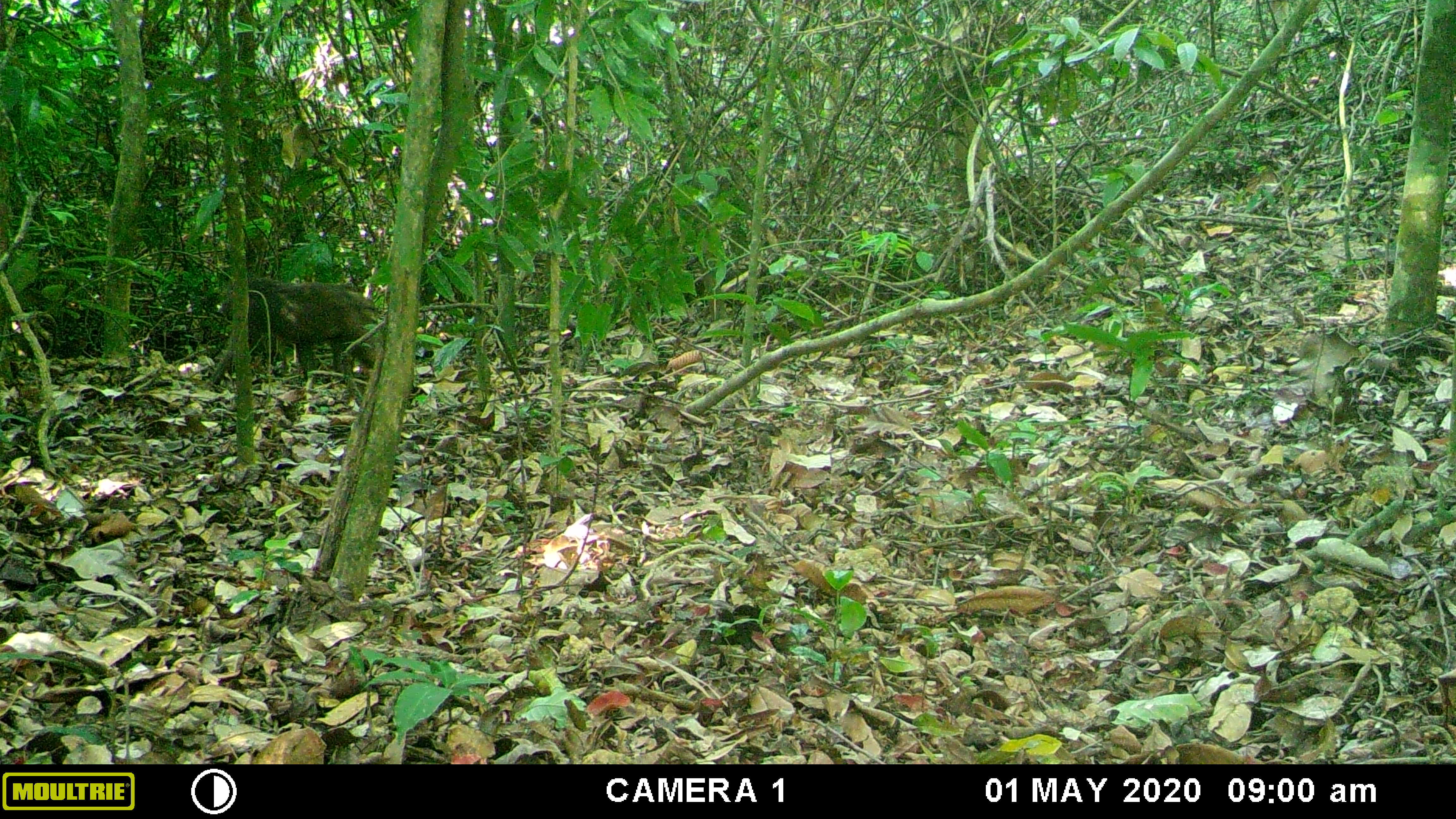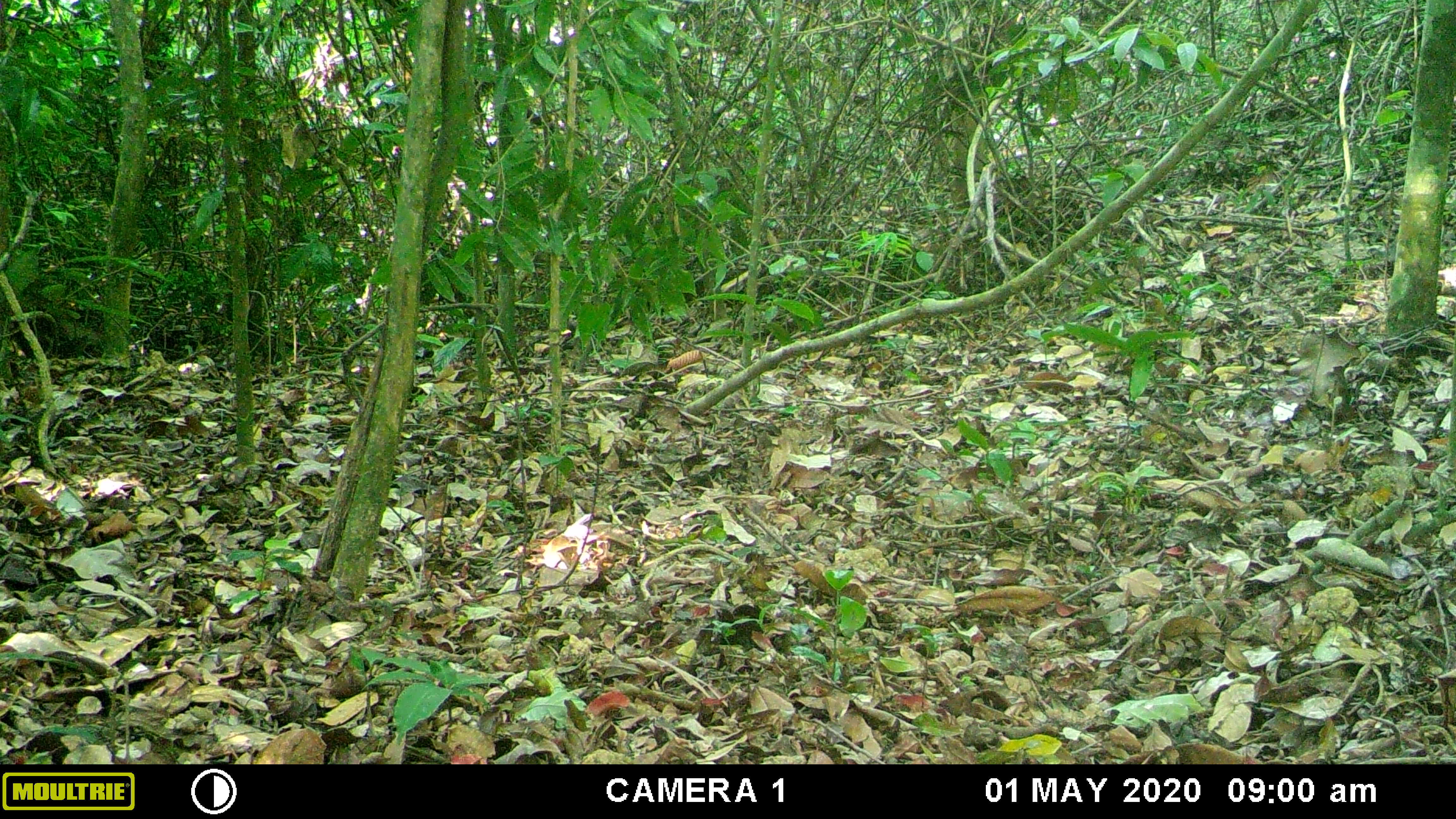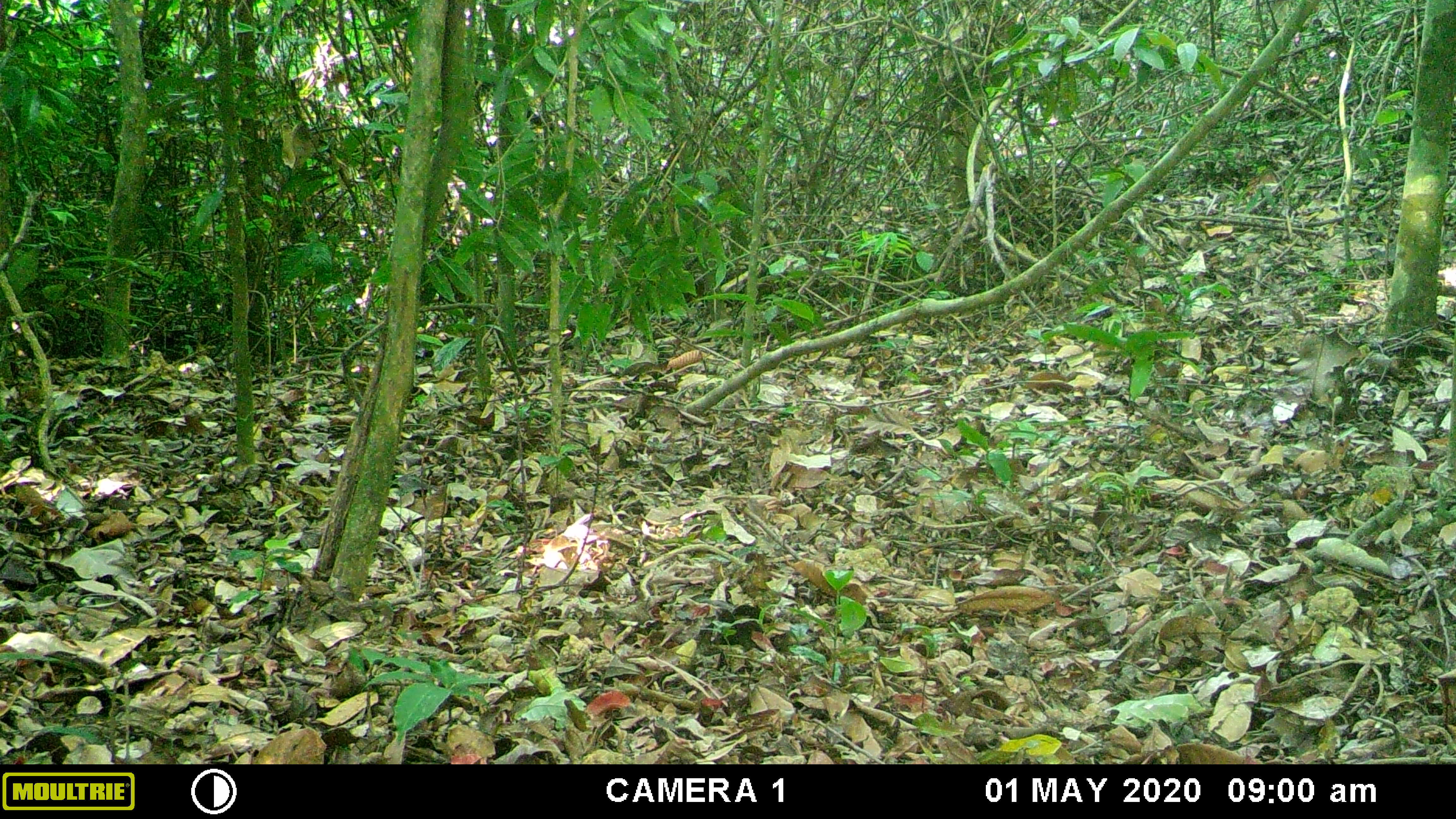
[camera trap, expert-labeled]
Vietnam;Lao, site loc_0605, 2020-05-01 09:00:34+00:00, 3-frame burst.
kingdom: Animalia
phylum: Chordata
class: Mammalia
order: Primates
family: Cercopithecidae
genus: Macaca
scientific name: Macaca arctoides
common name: stump-tailed macaque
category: stump tailed macaque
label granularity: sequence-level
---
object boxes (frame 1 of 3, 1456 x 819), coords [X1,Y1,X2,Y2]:
stump tailed macaque: [225,277,382,382]